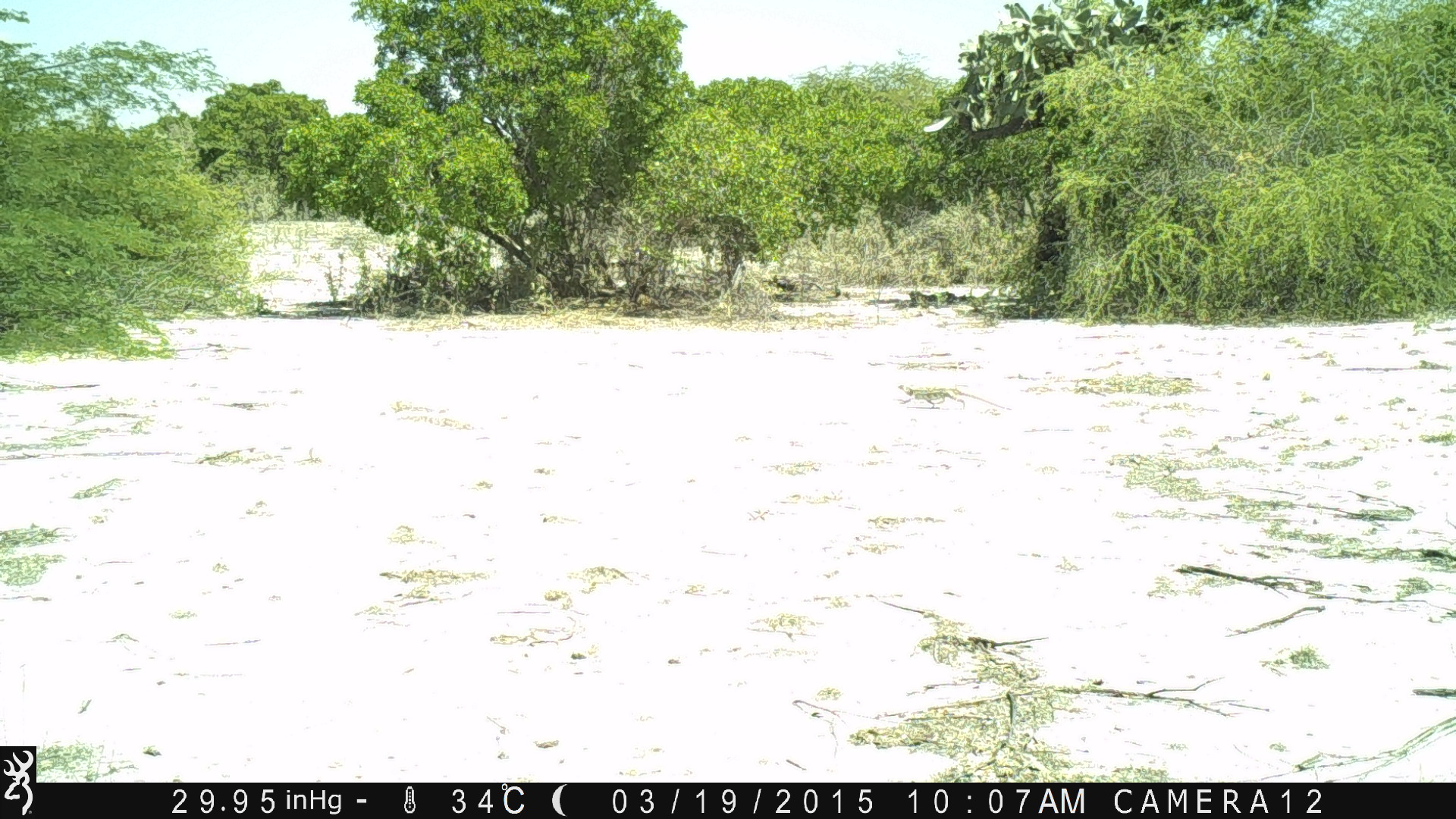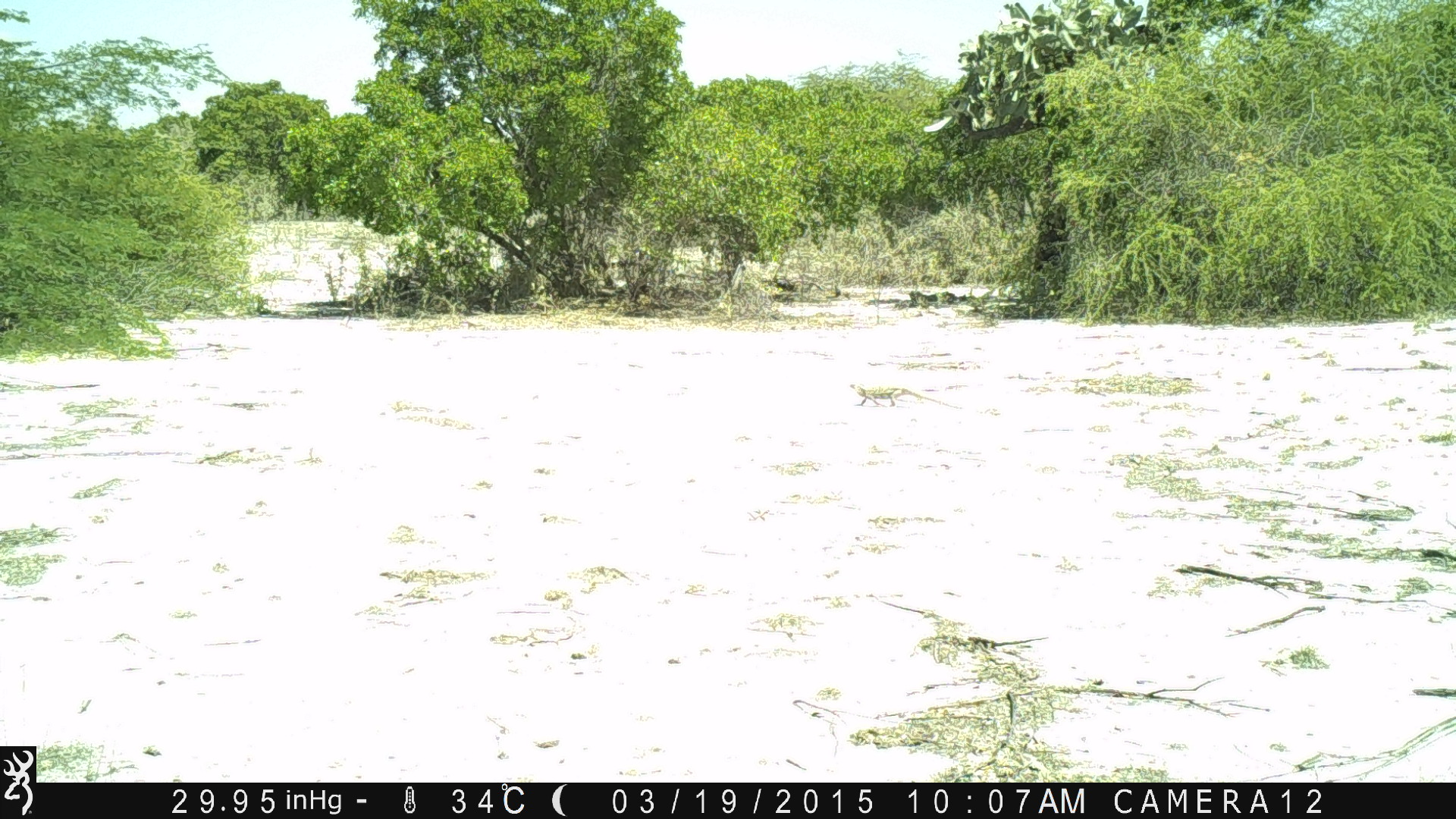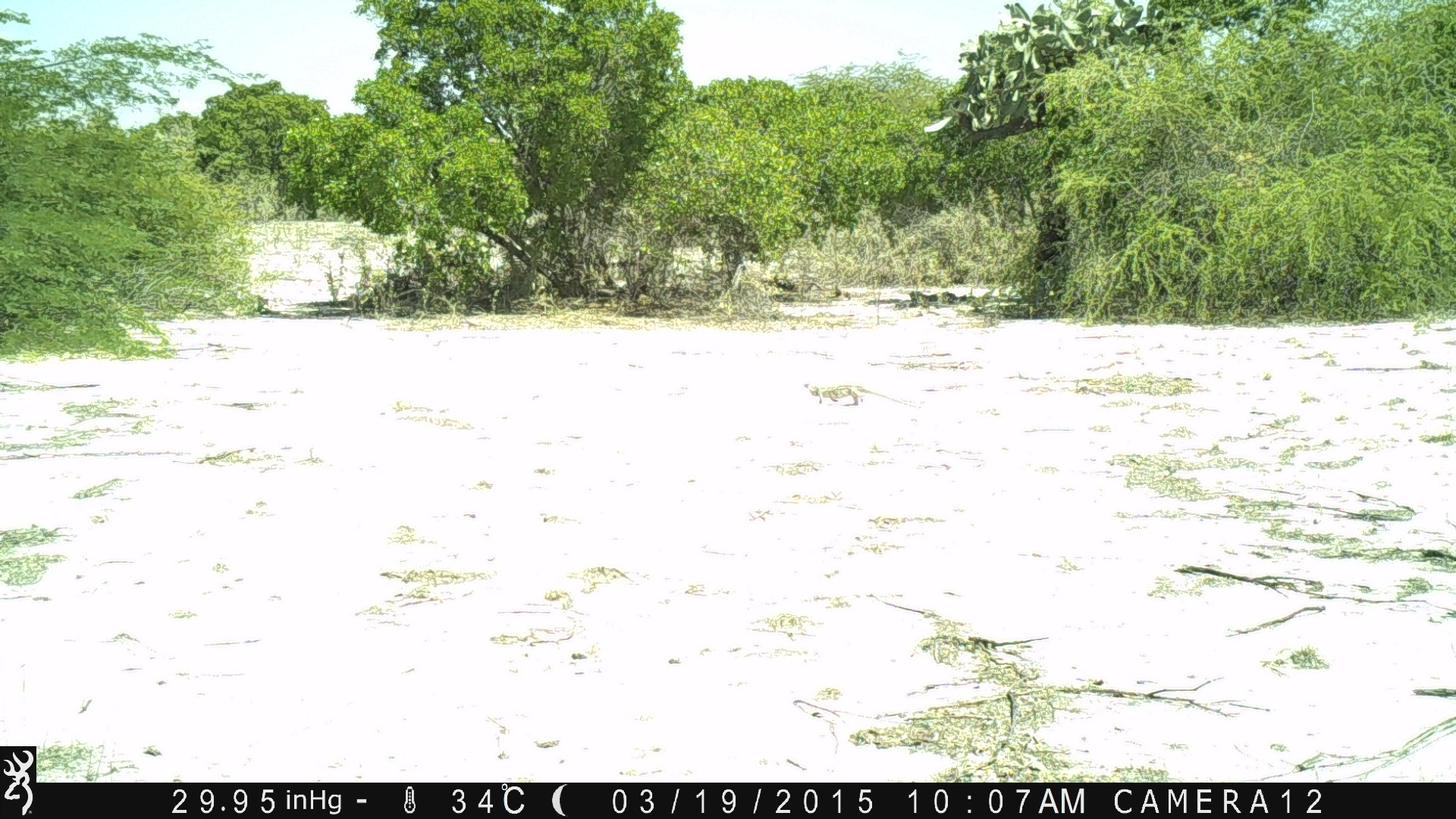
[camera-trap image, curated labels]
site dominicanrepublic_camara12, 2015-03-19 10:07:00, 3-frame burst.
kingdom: Animalia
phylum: Chordata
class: Reptilia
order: Squamata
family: Iguanidae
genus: Iguana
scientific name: Iguana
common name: typical iguanas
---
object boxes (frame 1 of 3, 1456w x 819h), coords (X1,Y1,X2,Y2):
iguana: (893,378,1007,424)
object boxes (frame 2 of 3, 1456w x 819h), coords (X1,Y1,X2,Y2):
iguana: (844,375,970,418)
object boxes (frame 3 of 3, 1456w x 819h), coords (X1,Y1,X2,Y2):
iguana: (798,378,917,411)